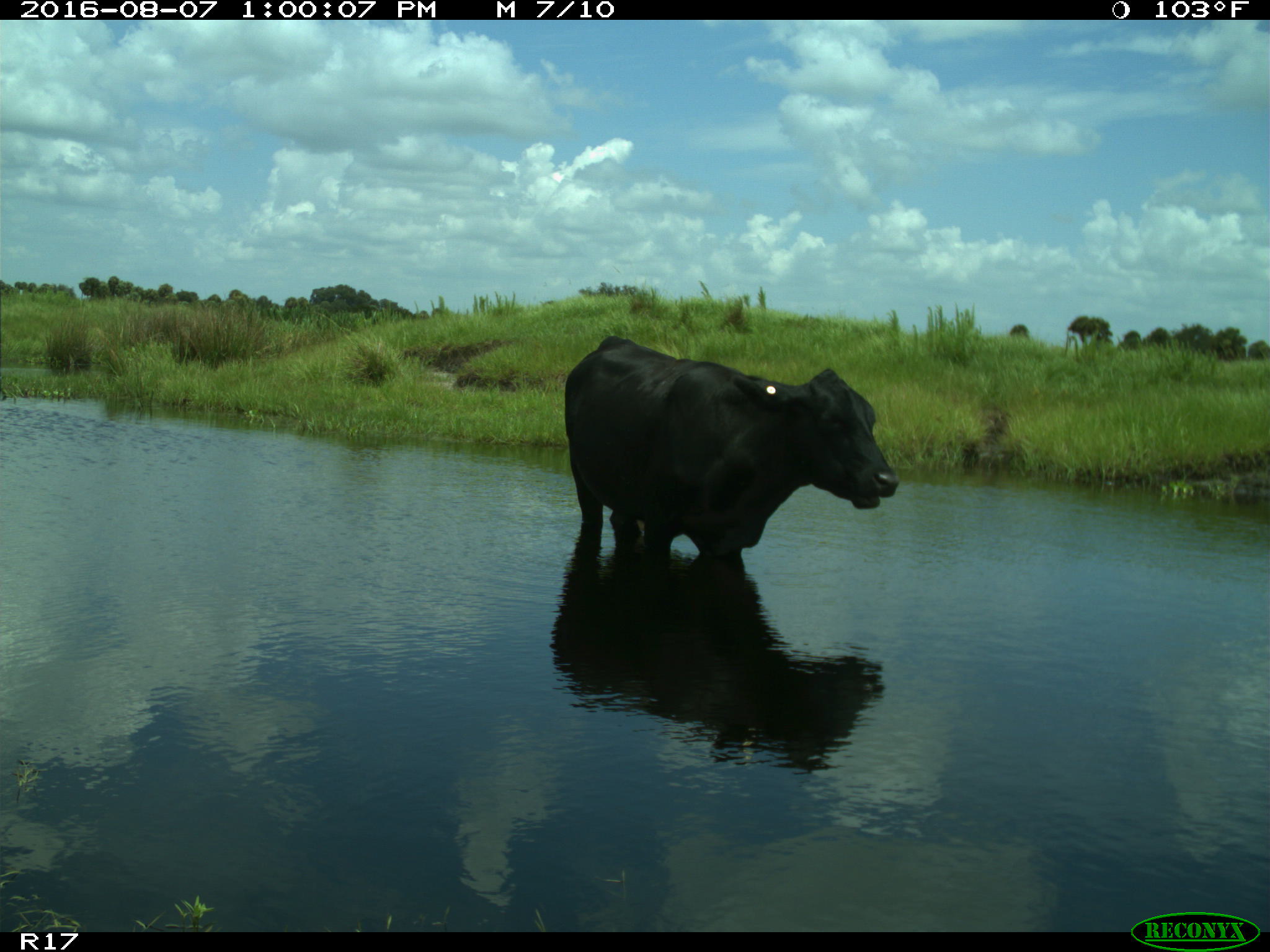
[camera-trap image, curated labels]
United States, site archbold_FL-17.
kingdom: Animalia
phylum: Chordata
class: Mammalia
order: Artiodactyla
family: Bovidae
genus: Bos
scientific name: Bos taurus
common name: domestic cow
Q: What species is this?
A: Bos taurus (domestic cow).